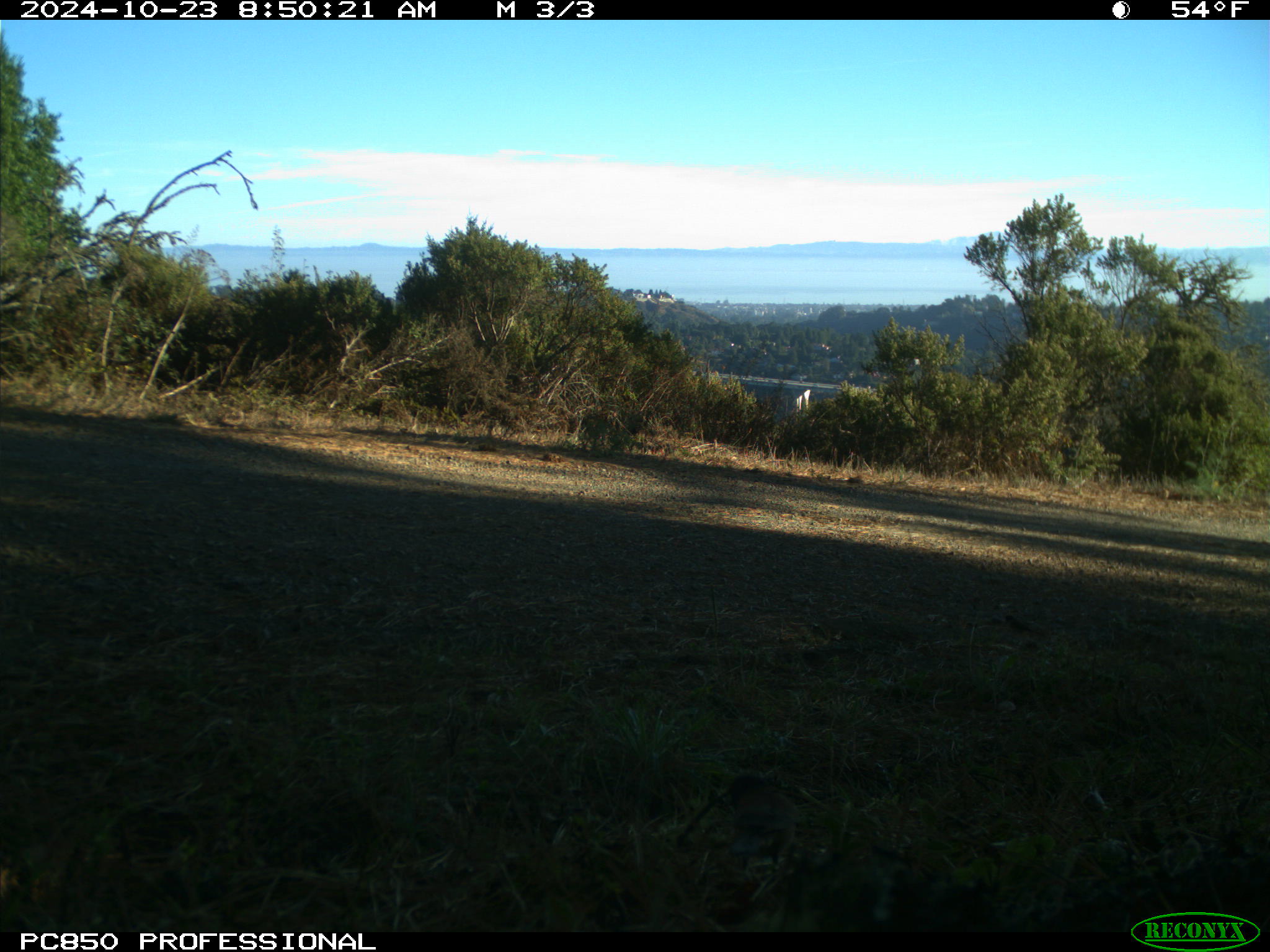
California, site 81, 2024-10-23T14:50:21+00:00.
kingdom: Animalia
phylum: Chordata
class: Aves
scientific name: Aves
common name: bird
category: unknown bird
Unknown bird (bird) (Aves).